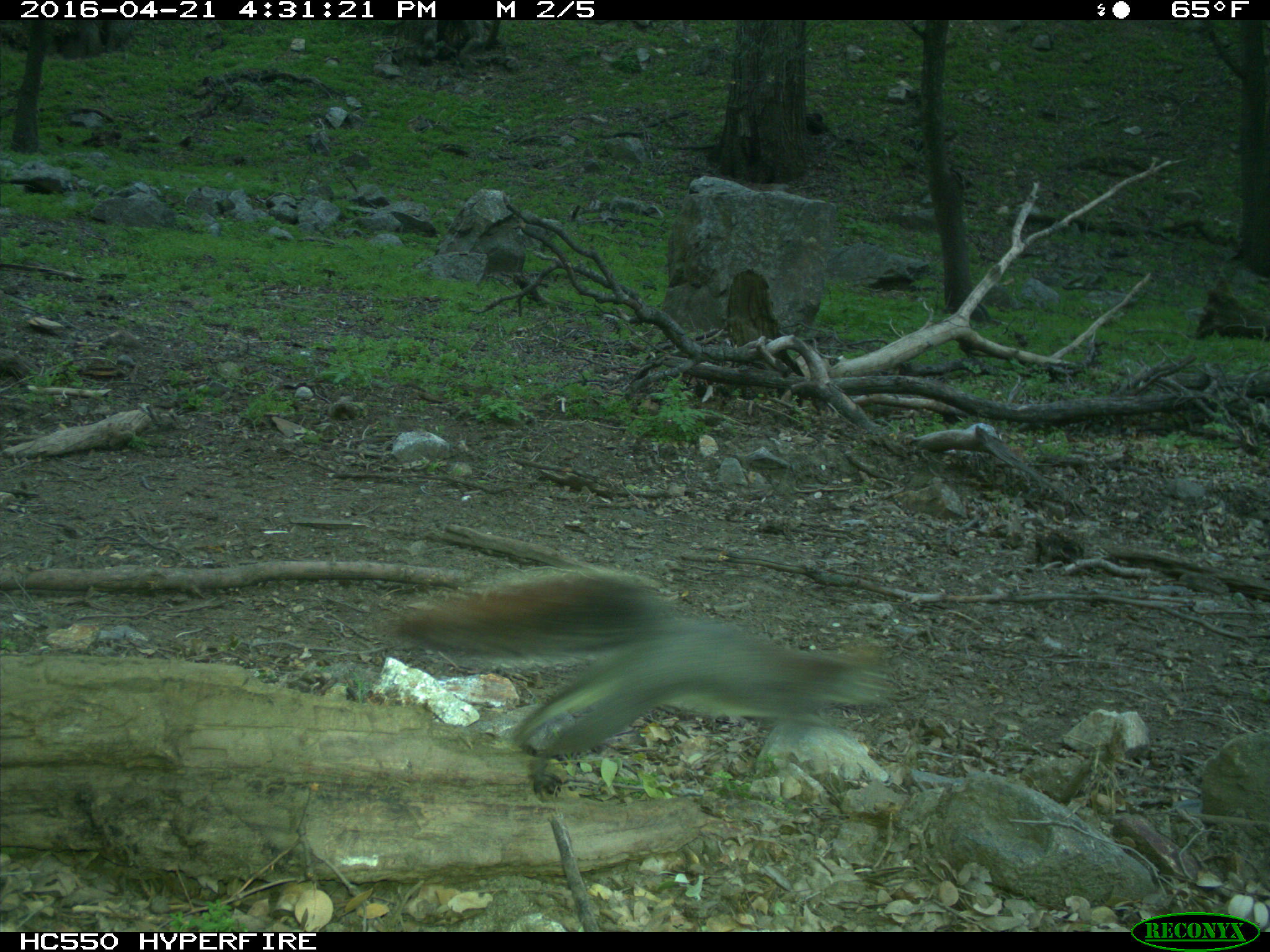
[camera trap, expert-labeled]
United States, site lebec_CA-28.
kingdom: Animalia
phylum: Chordata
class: Mammalia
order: Rodentia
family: Sciuridae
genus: Sciurus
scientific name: Sciurus carolinensis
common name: eastern gray squirrel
Sciurus carolinensis (eastern gray squirrel).